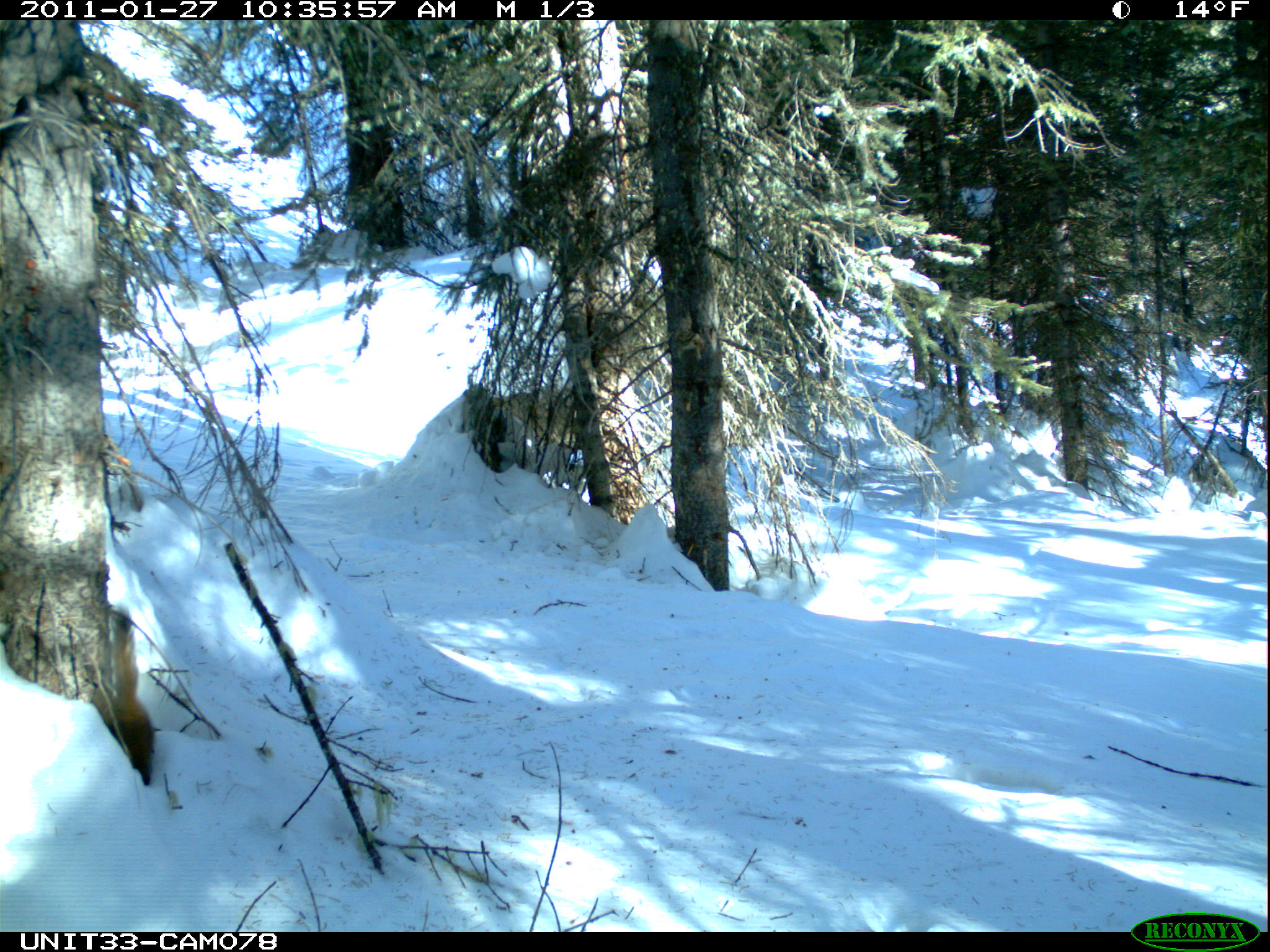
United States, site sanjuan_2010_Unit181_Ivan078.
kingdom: Animalia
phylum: Chordata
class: Mammalia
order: Carnivora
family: Mustelidae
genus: Martes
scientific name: Martes americana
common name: american marten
Martes americana (american marten).